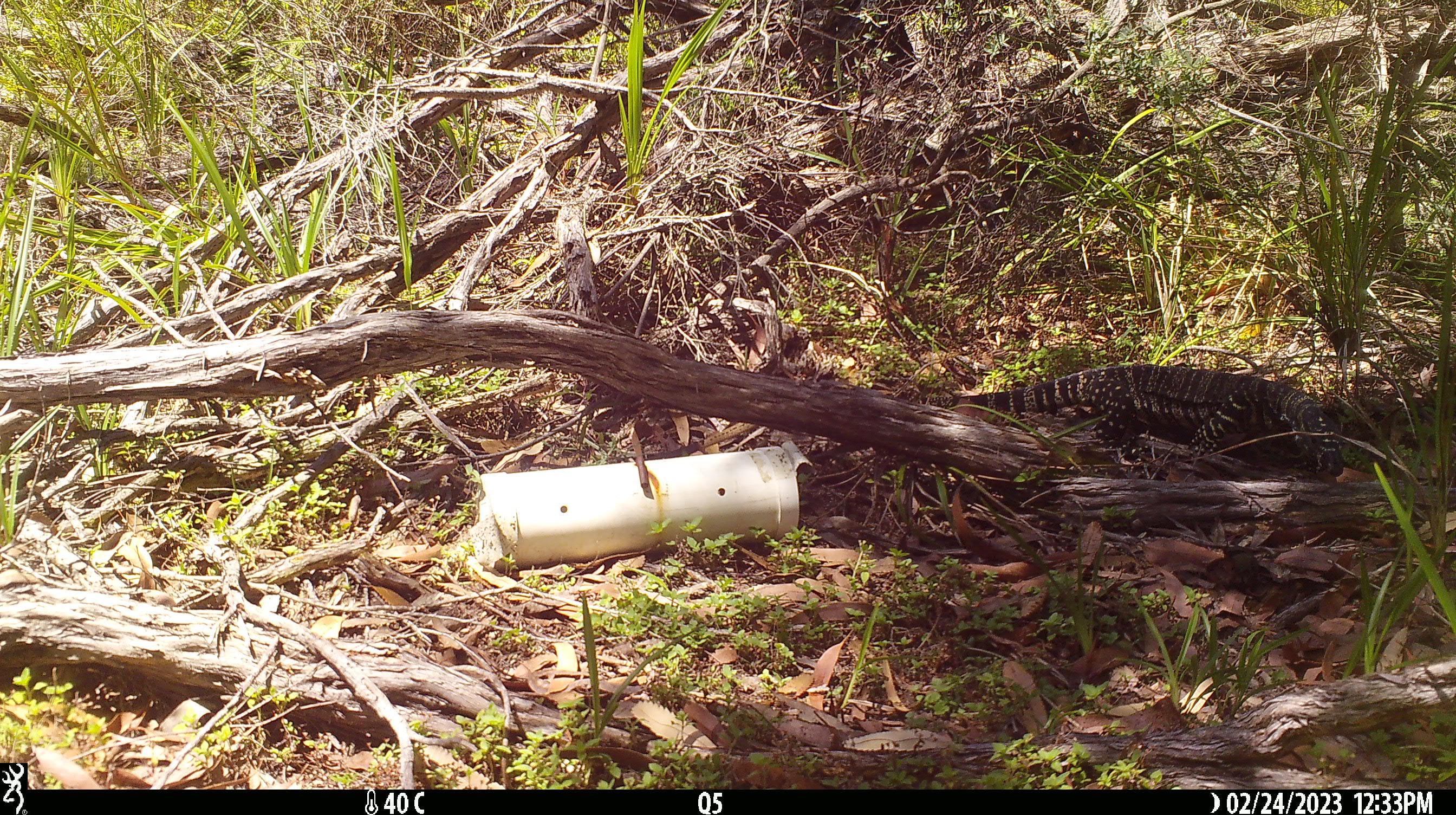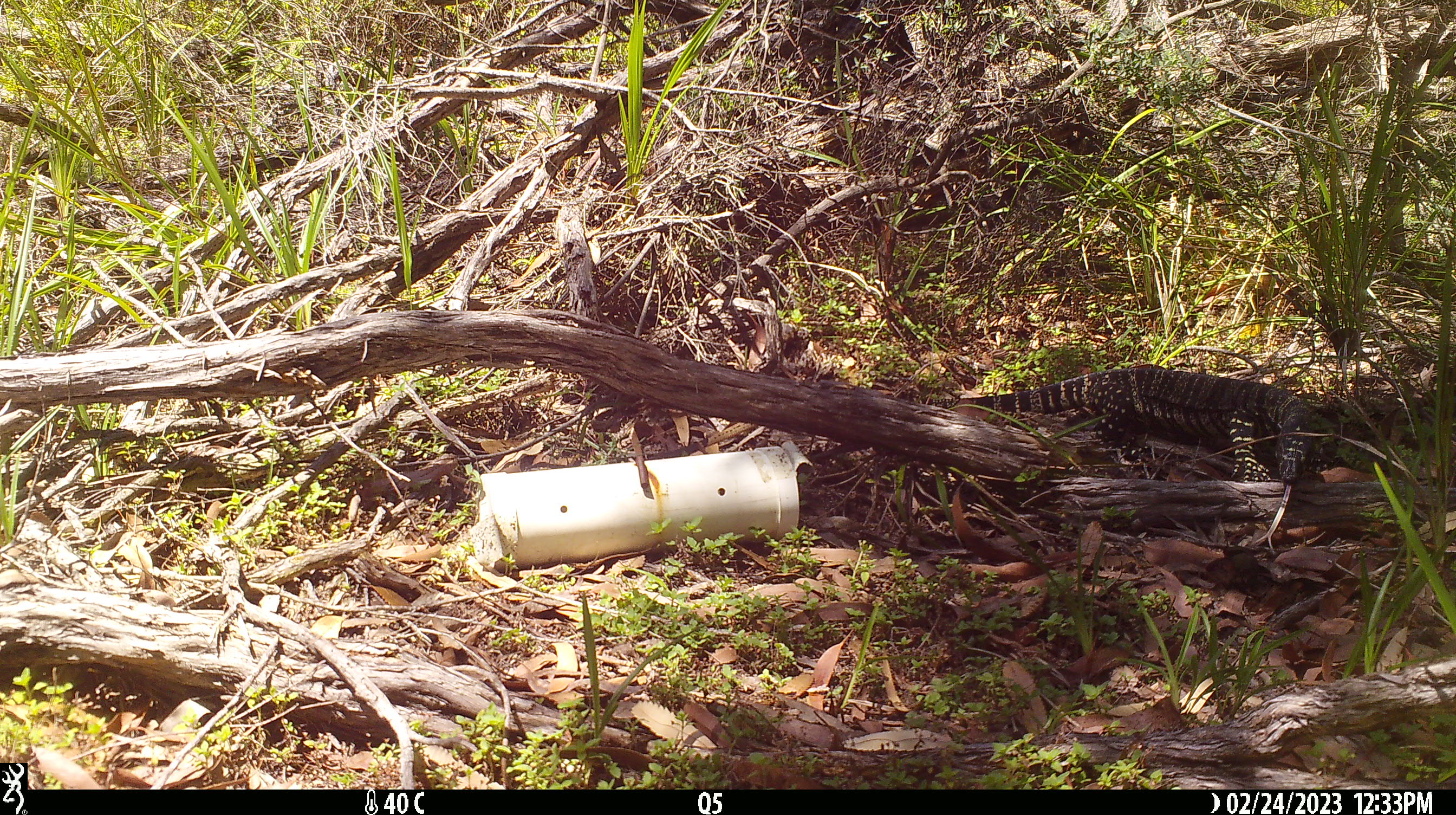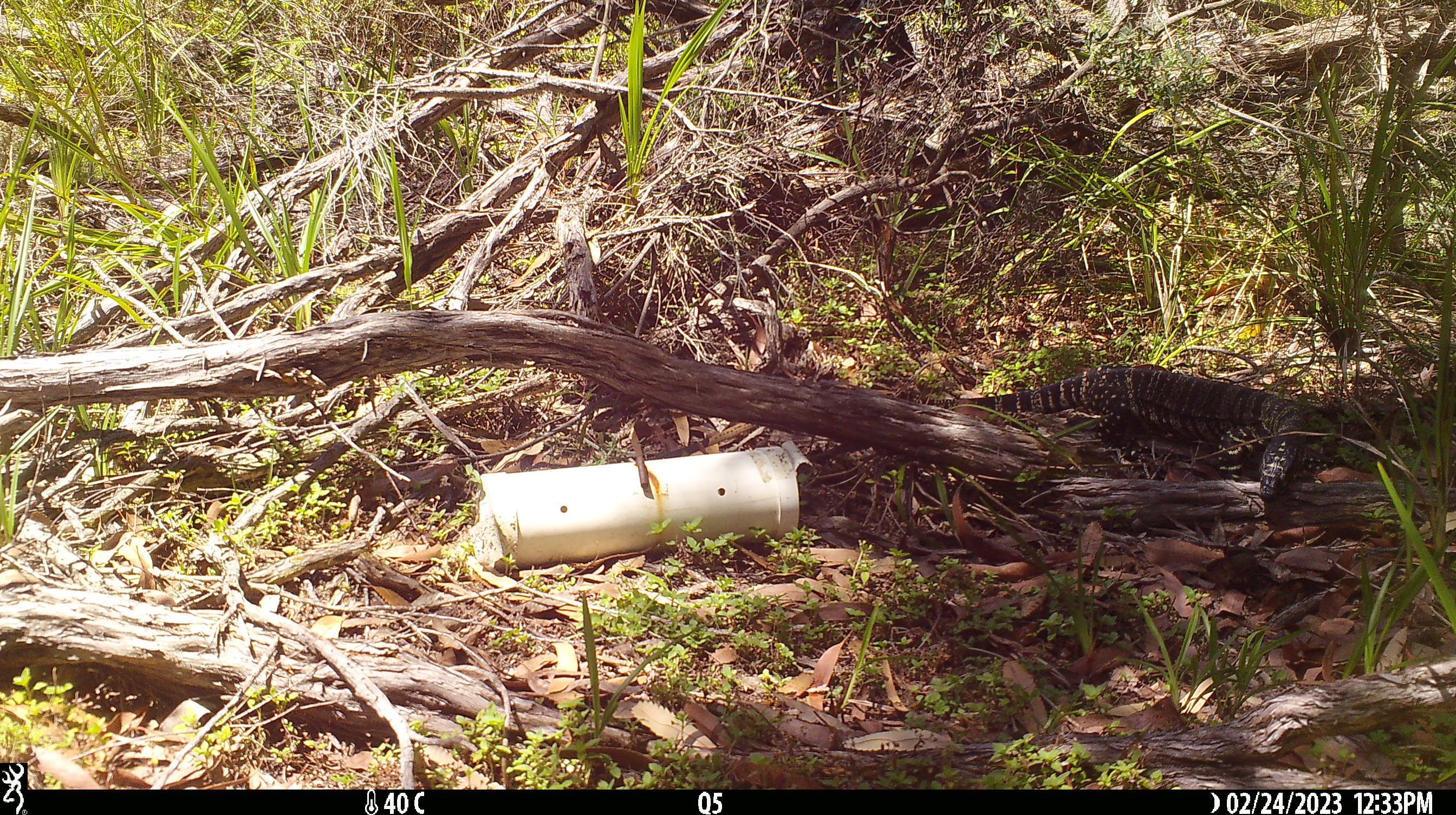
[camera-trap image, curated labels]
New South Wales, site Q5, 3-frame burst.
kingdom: Animalia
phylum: Chordata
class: Reptilia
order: Squamata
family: Varanidae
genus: Varanus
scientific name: Varanus varius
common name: lace monitor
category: goanna